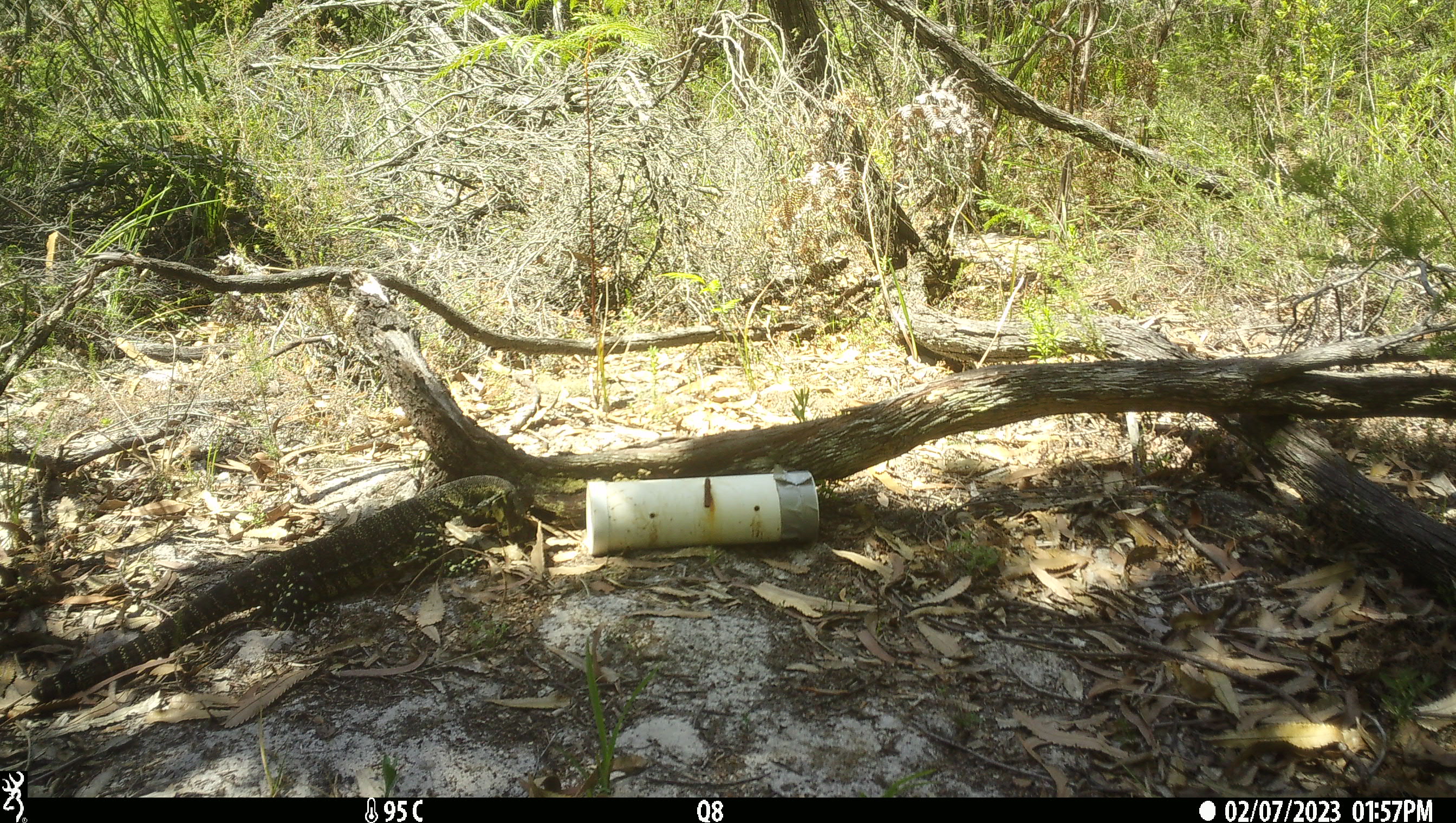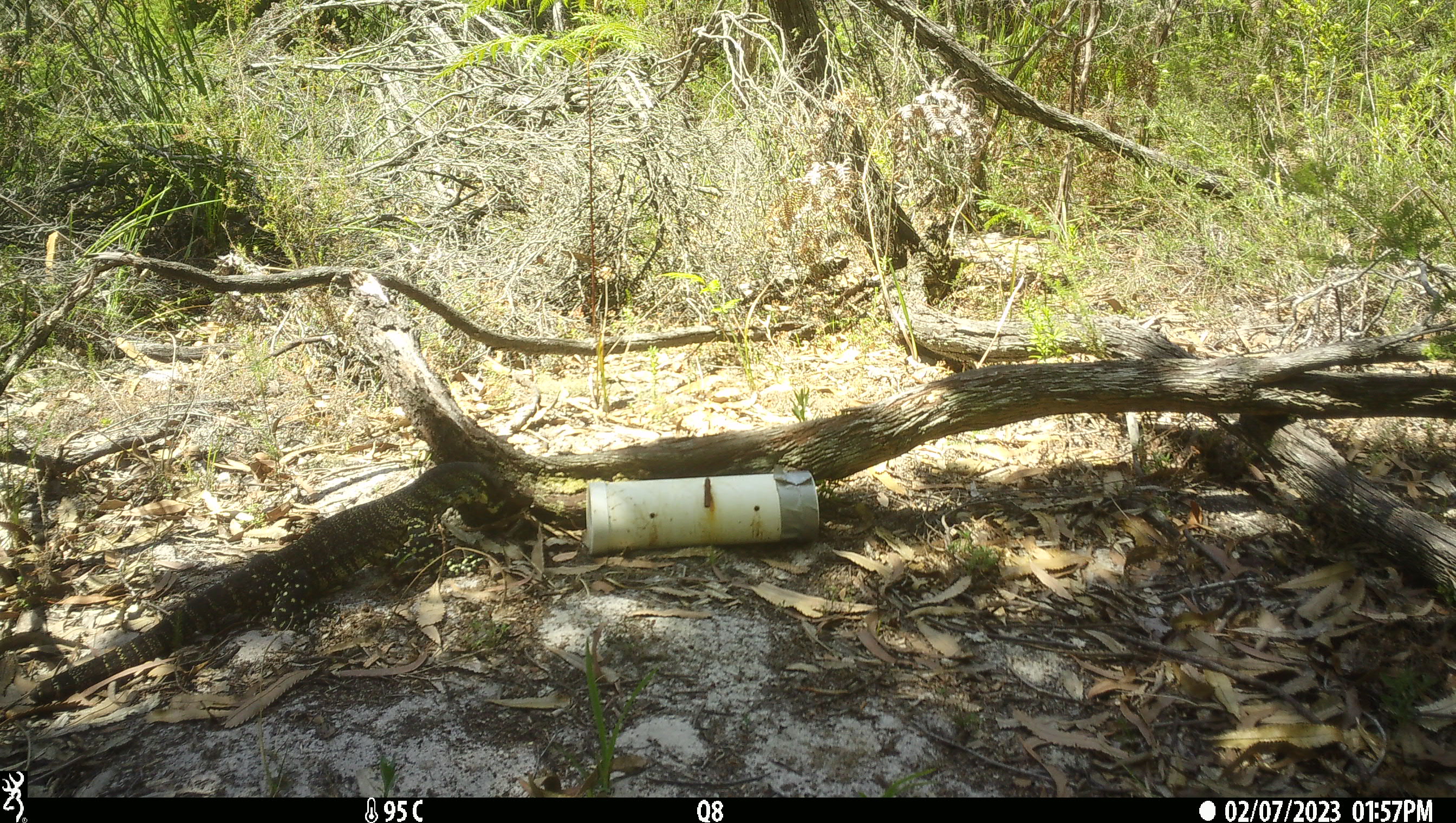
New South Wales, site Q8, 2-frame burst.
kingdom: Animalia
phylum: Chordata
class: Reptilia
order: Squamata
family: Varanidae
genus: Varanus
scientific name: Varanus varius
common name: lace monitor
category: goanna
Goanna (lace monitor) (Varanus varius).